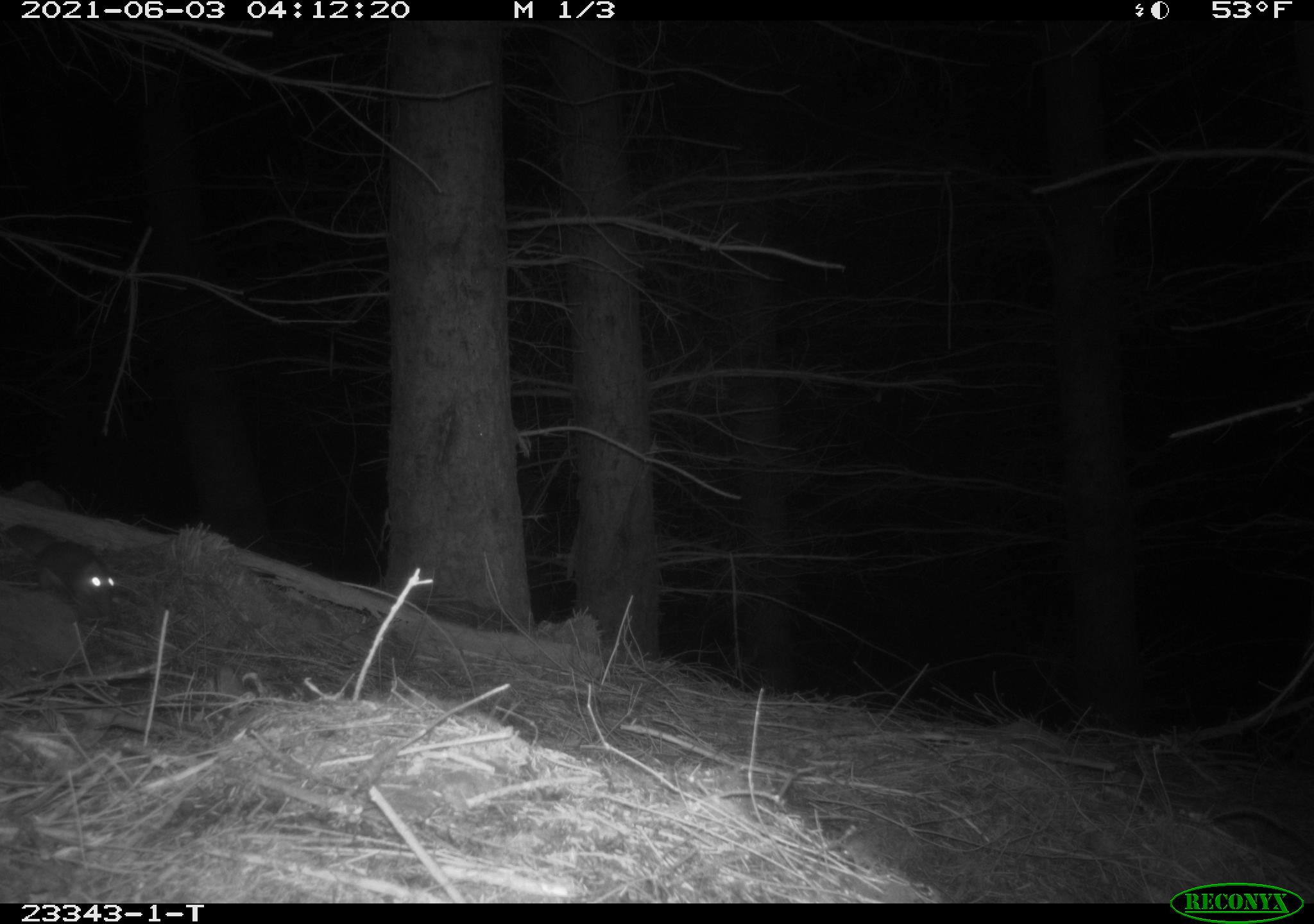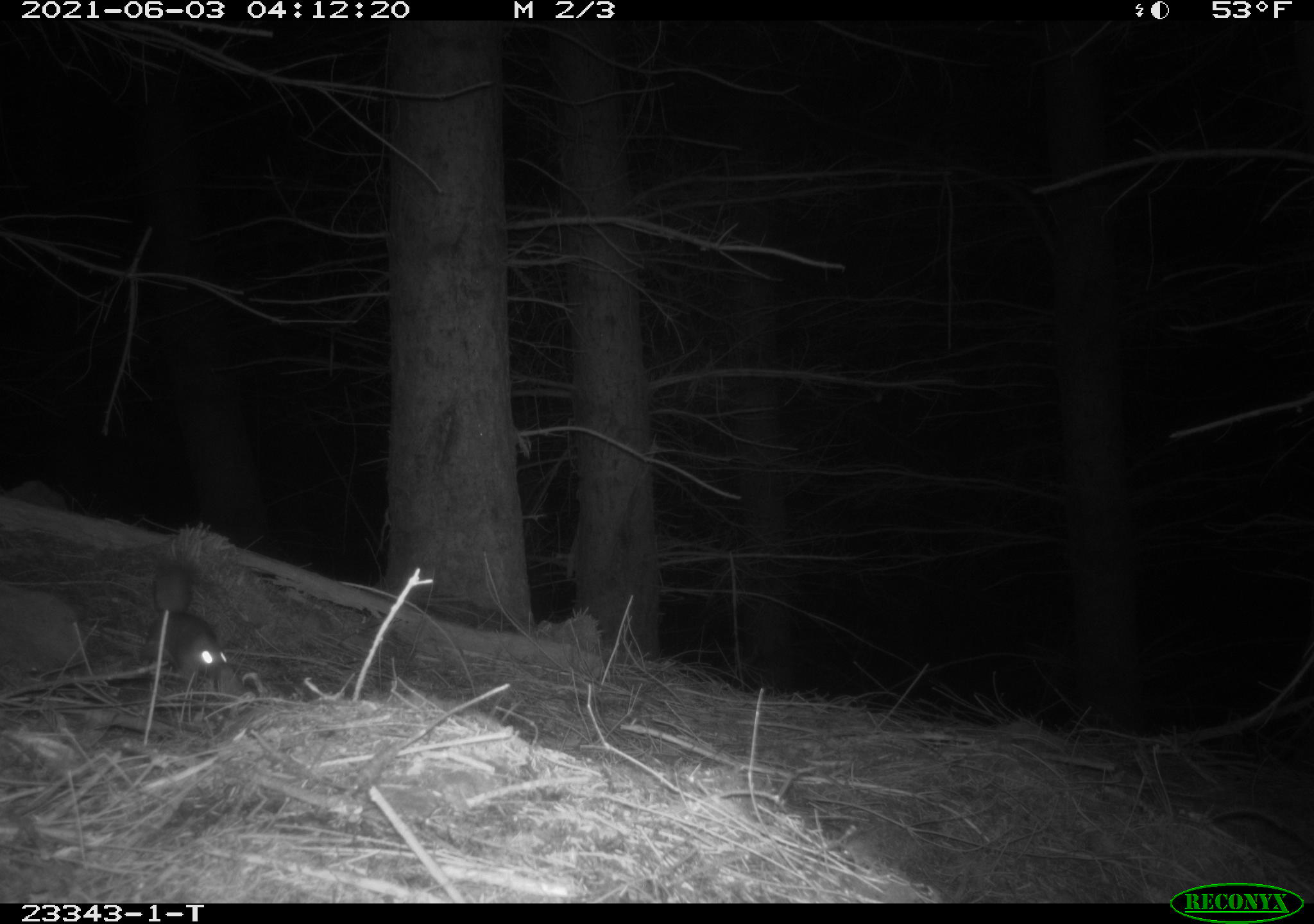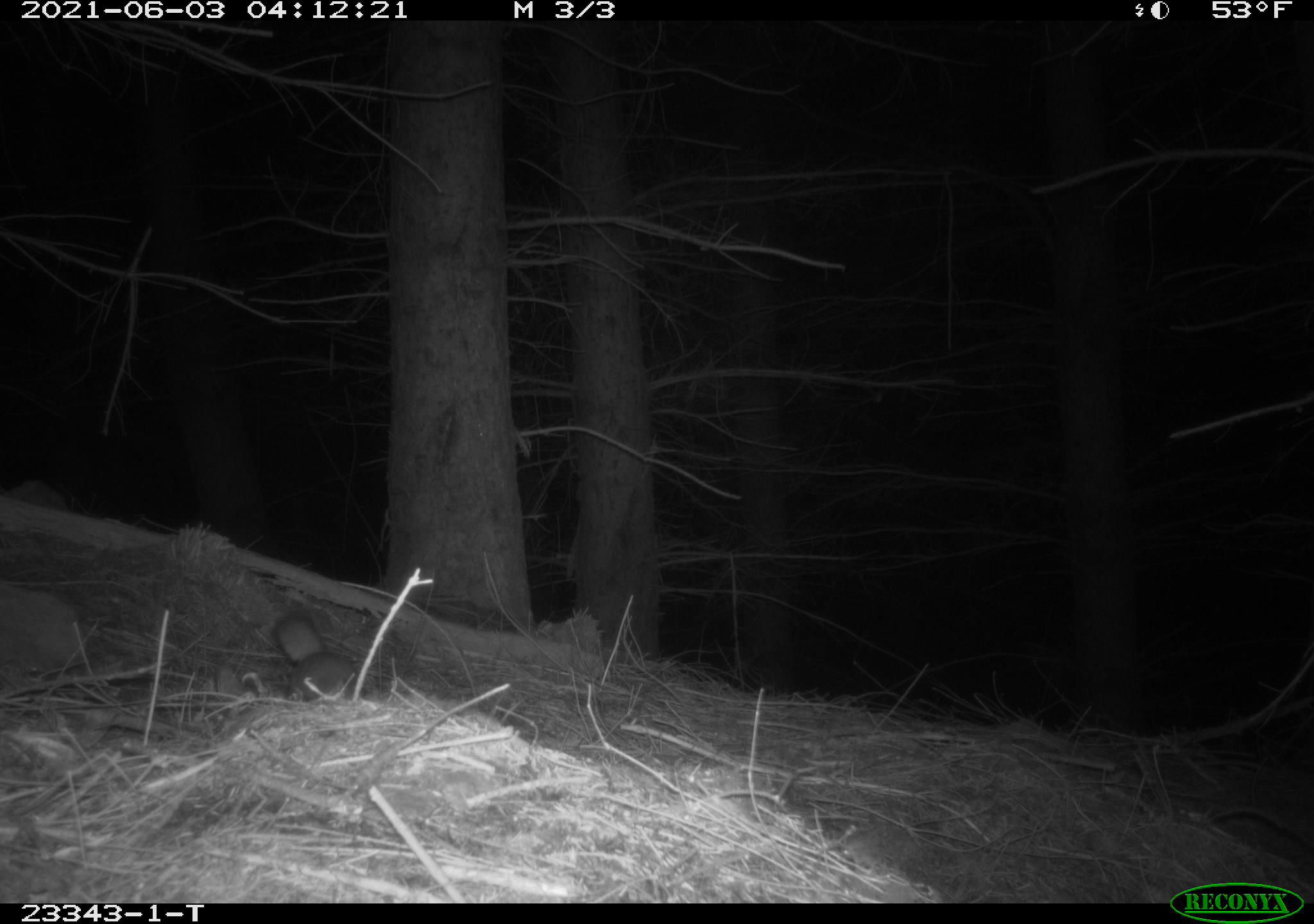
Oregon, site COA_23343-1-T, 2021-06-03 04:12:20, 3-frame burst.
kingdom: Animalia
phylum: Chordata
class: Mammalia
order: Rodentia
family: Sciuridae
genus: Glaucomys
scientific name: Glaucomys oregonensis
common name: humboldt's flying squirrel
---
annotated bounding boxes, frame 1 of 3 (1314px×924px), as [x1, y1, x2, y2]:
humboldt's flying squirrel: [1, 520, 126, 606]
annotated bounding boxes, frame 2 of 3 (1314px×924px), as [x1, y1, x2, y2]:
humboldt's flying squirrel: [145, 557, 235, 685]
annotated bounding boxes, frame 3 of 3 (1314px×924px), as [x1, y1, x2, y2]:
humboldt's flying squirrel: [271, 606, 370, 701]